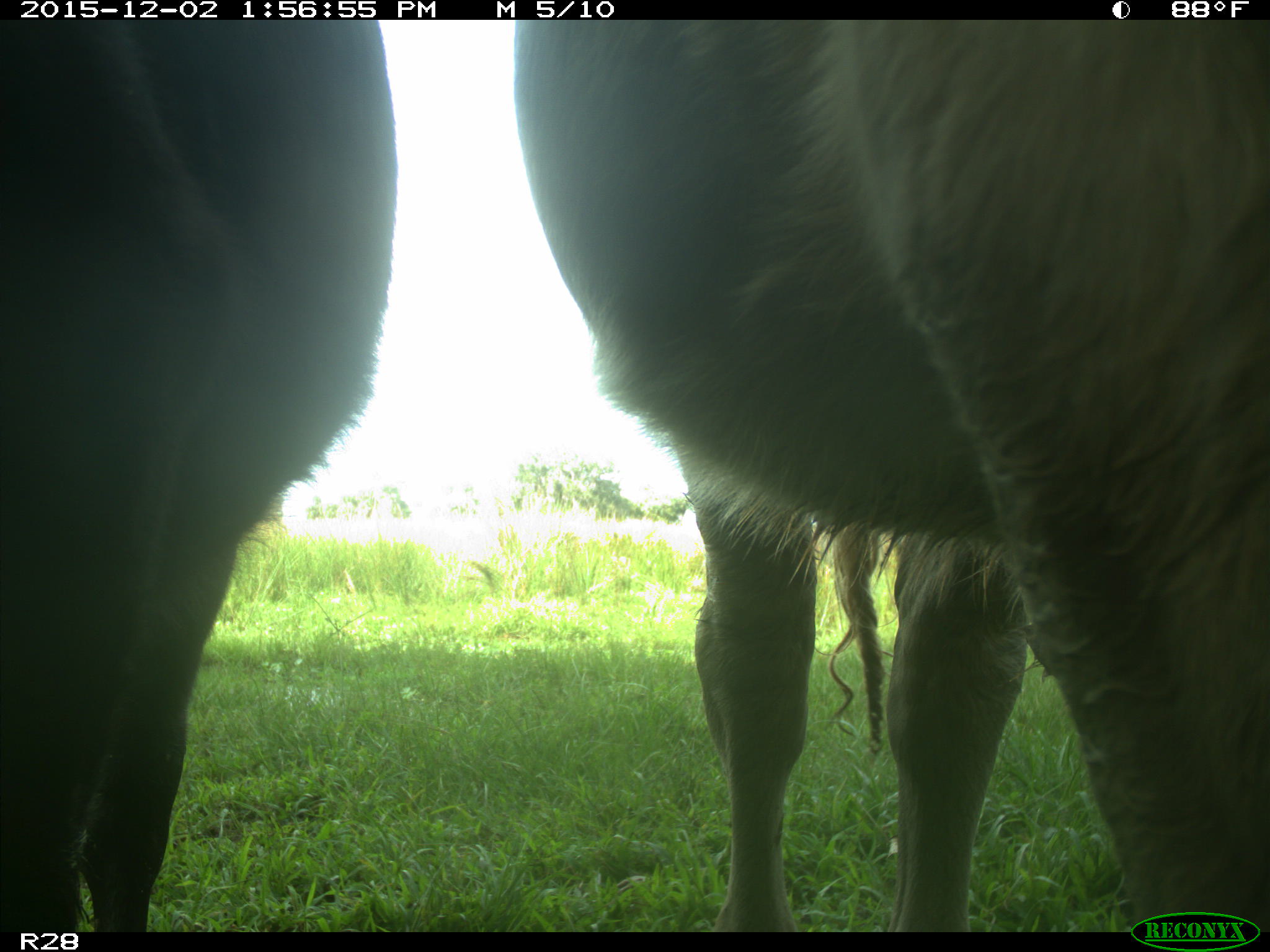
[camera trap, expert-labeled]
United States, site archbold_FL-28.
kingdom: Animalia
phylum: Chordata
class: Mammalia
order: Artiodactyla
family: Bovidae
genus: Bos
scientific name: Bos taurus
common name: domestic cow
Bos taurus (domestic cow).